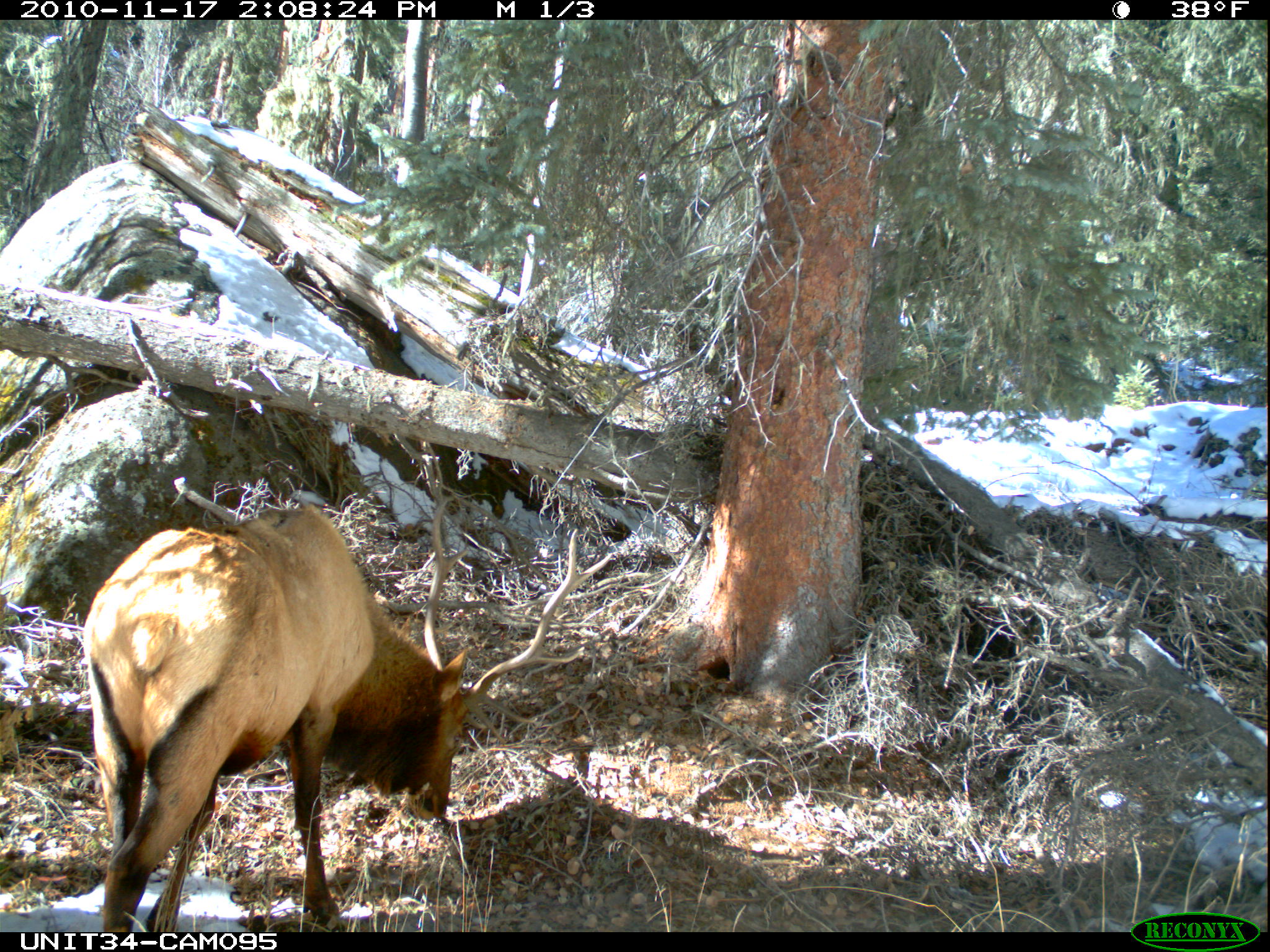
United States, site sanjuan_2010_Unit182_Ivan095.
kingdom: Animalia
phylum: Chordata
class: Mammalia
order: Artiodactyla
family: Cervidae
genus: Cervus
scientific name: Cervus elaphus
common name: red deer